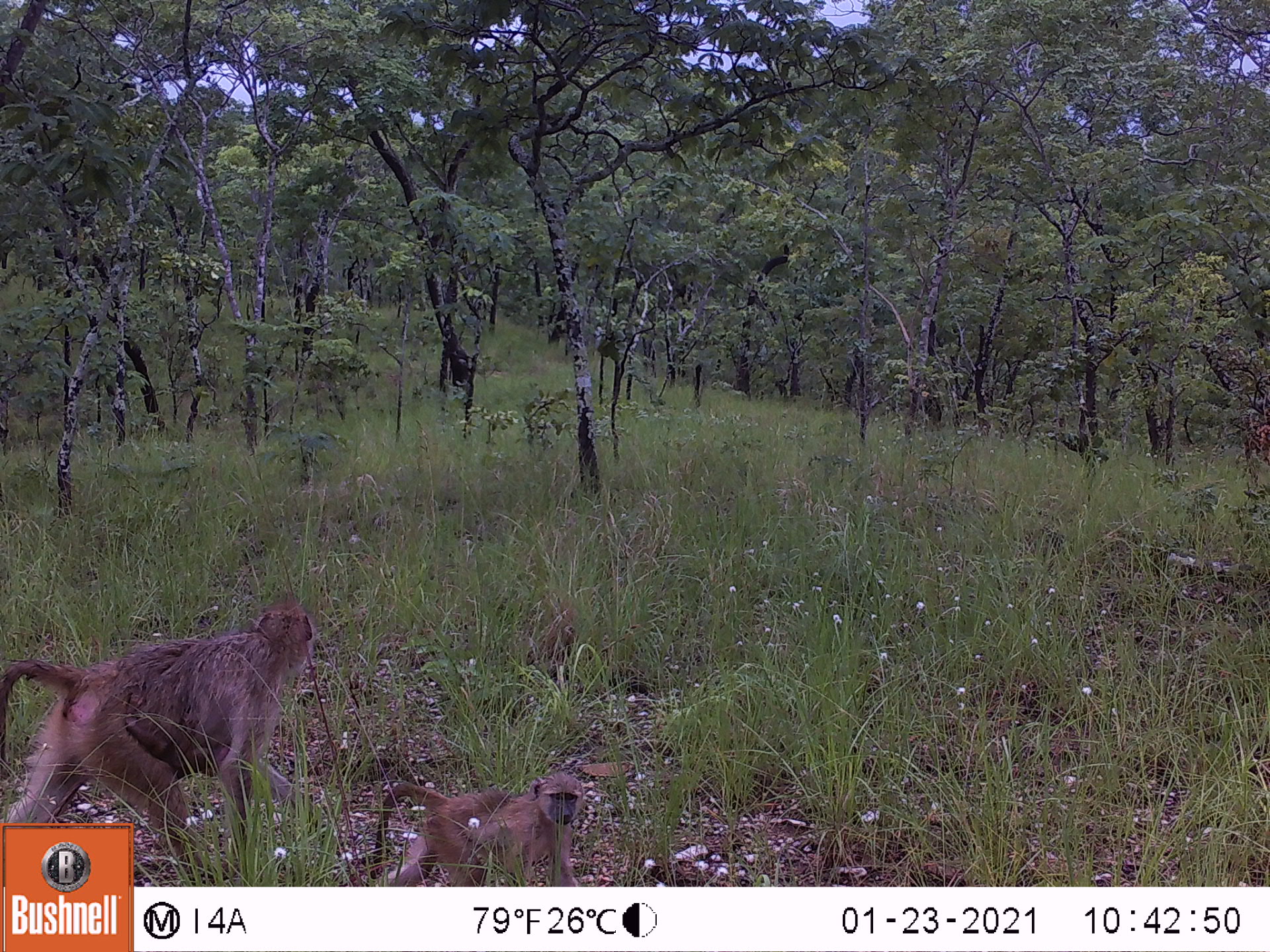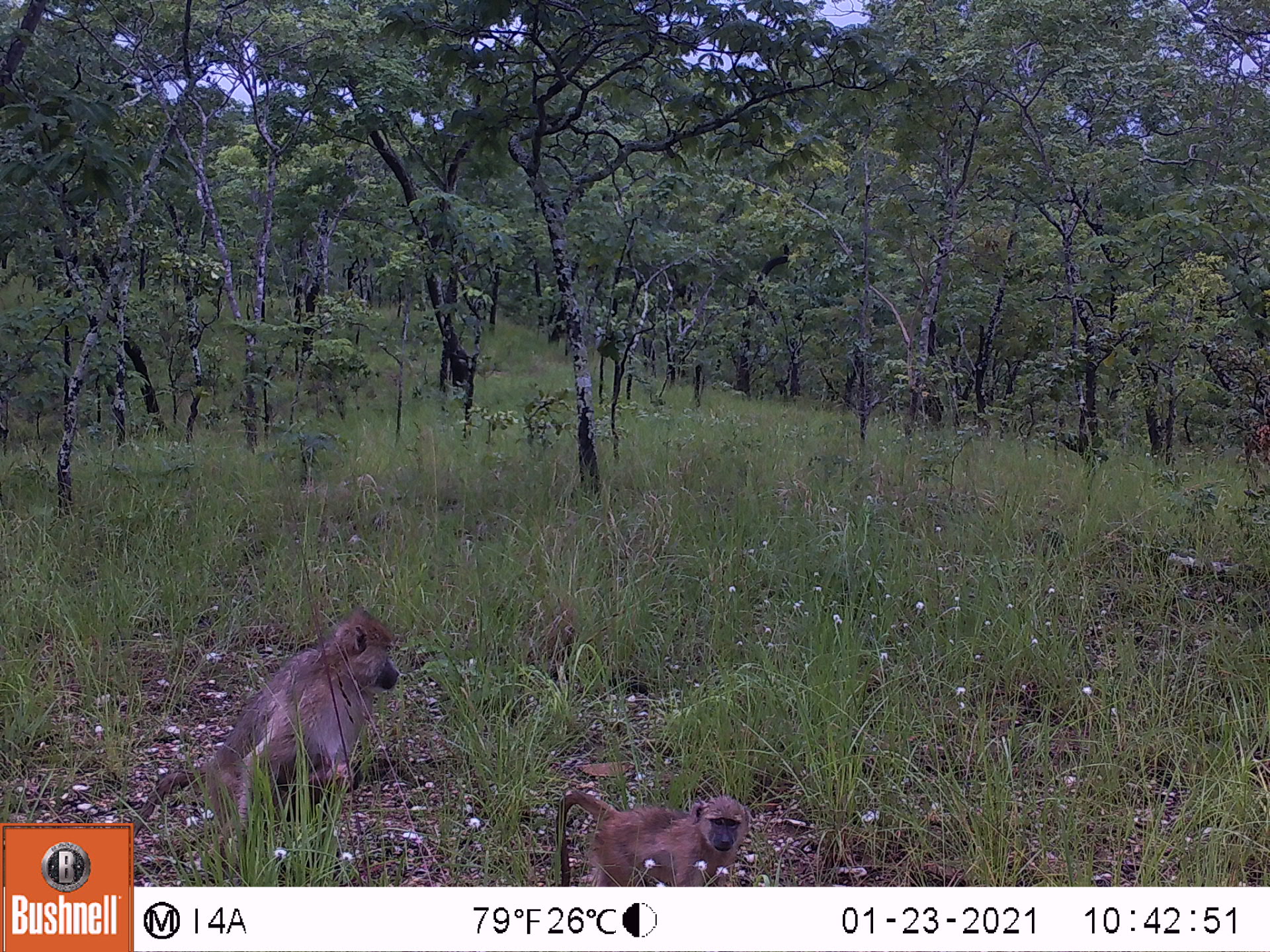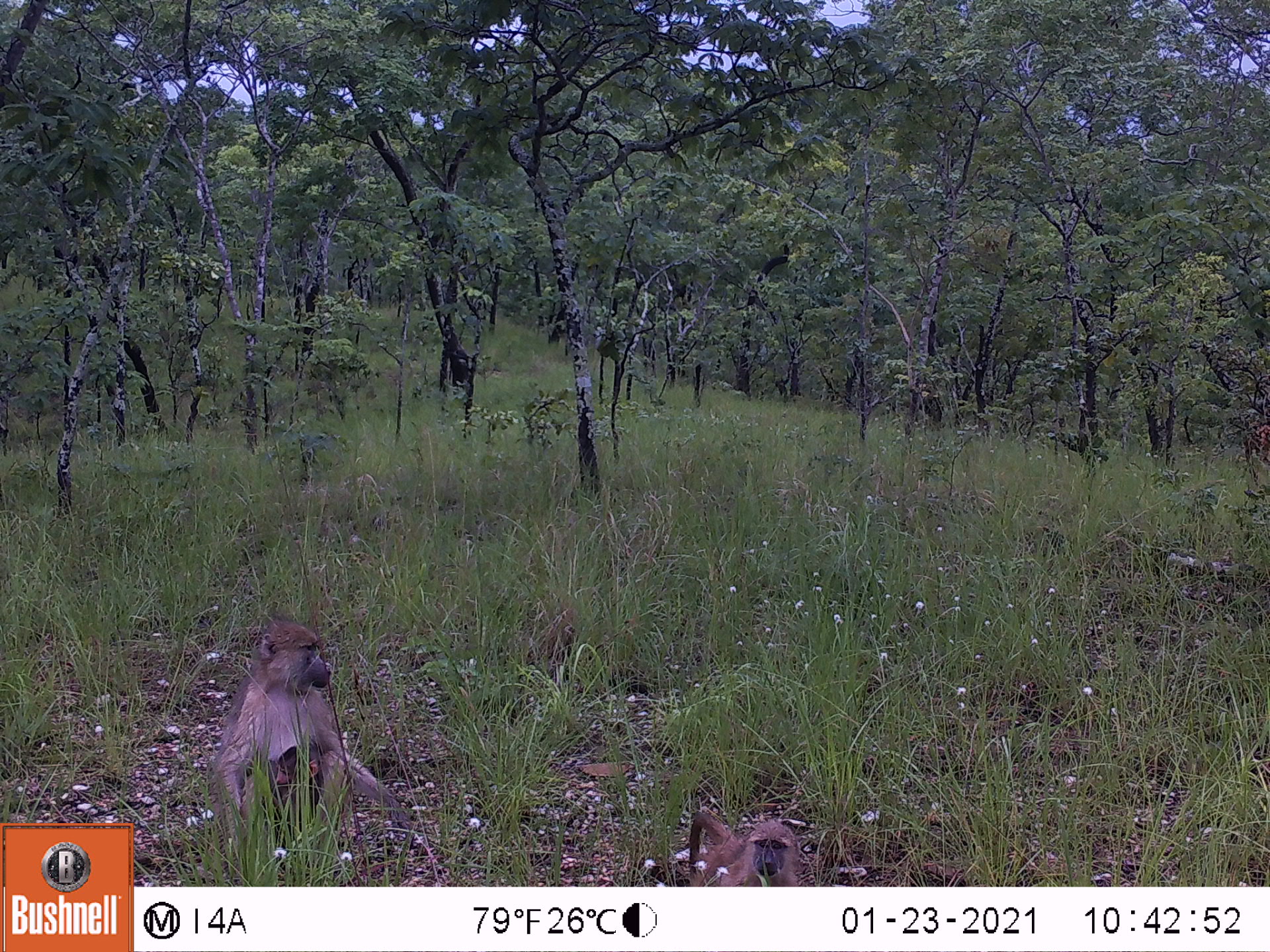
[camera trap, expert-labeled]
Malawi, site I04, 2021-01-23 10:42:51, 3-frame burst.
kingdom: Animalia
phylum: Chordata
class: Mammalia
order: Primates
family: Cercopithecidae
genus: Papio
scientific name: Papio cynocephalus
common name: yellow baboon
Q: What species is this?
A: Yellow baboon (Papio cynocephalus).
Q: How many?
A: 2.